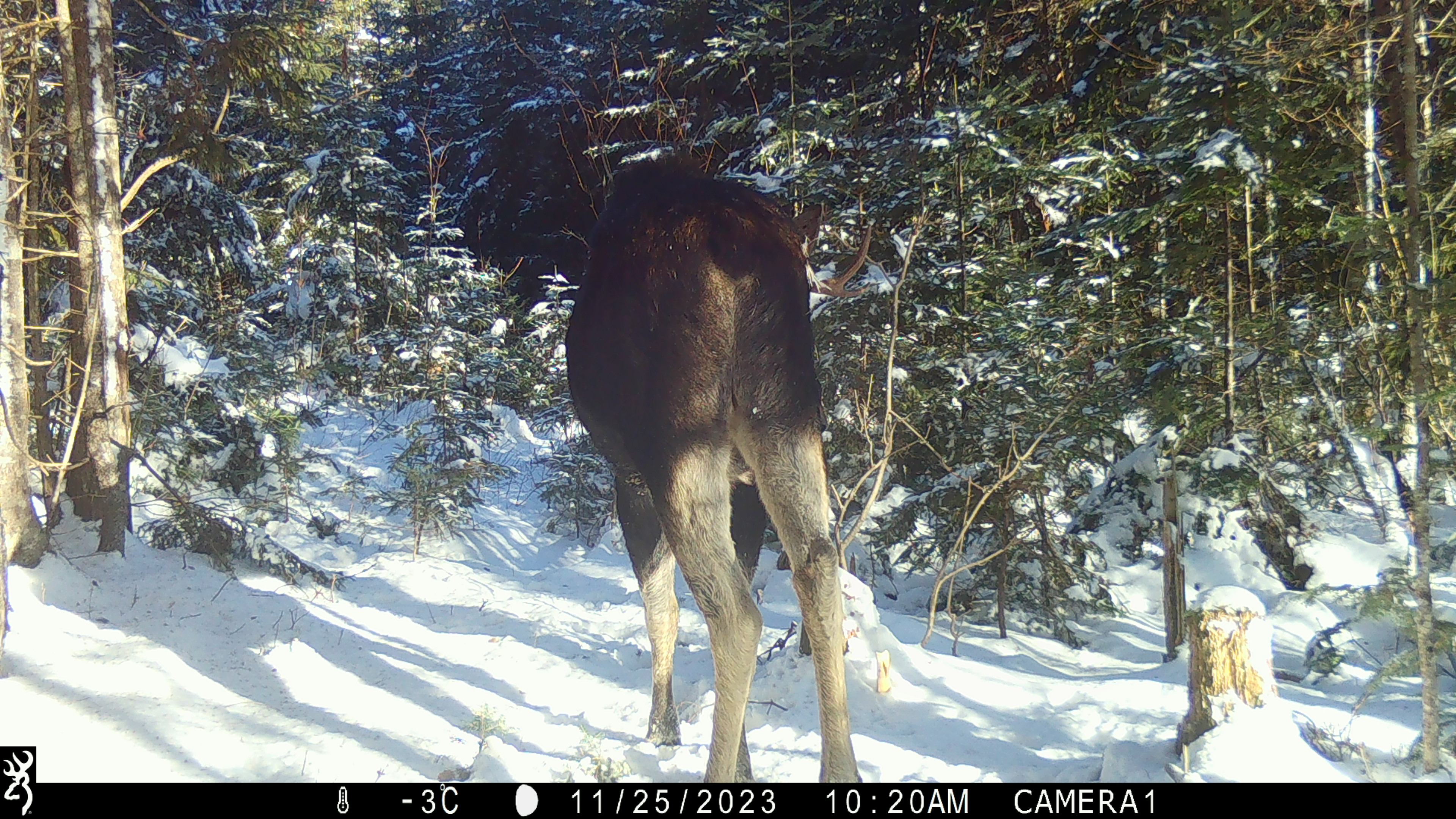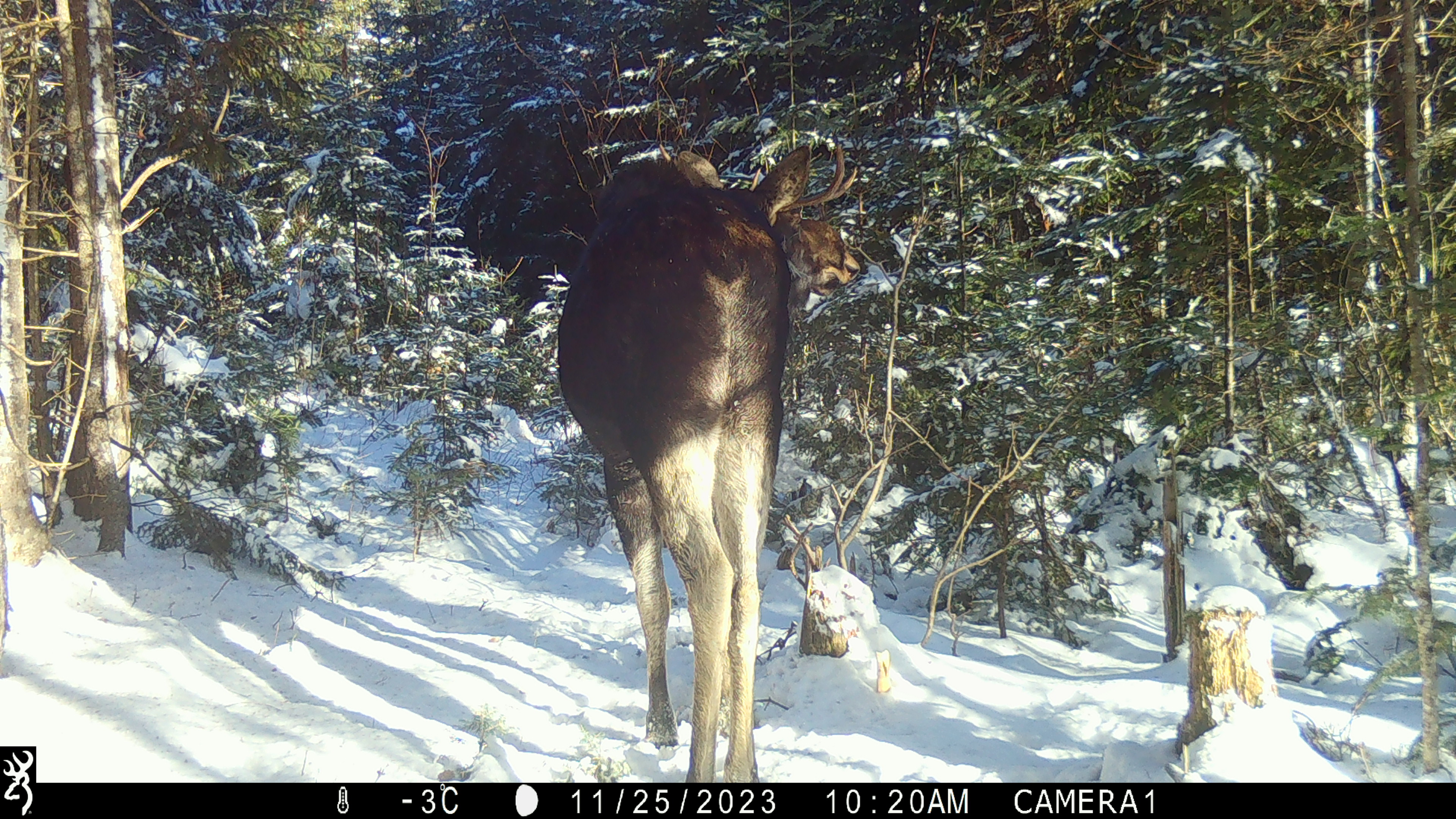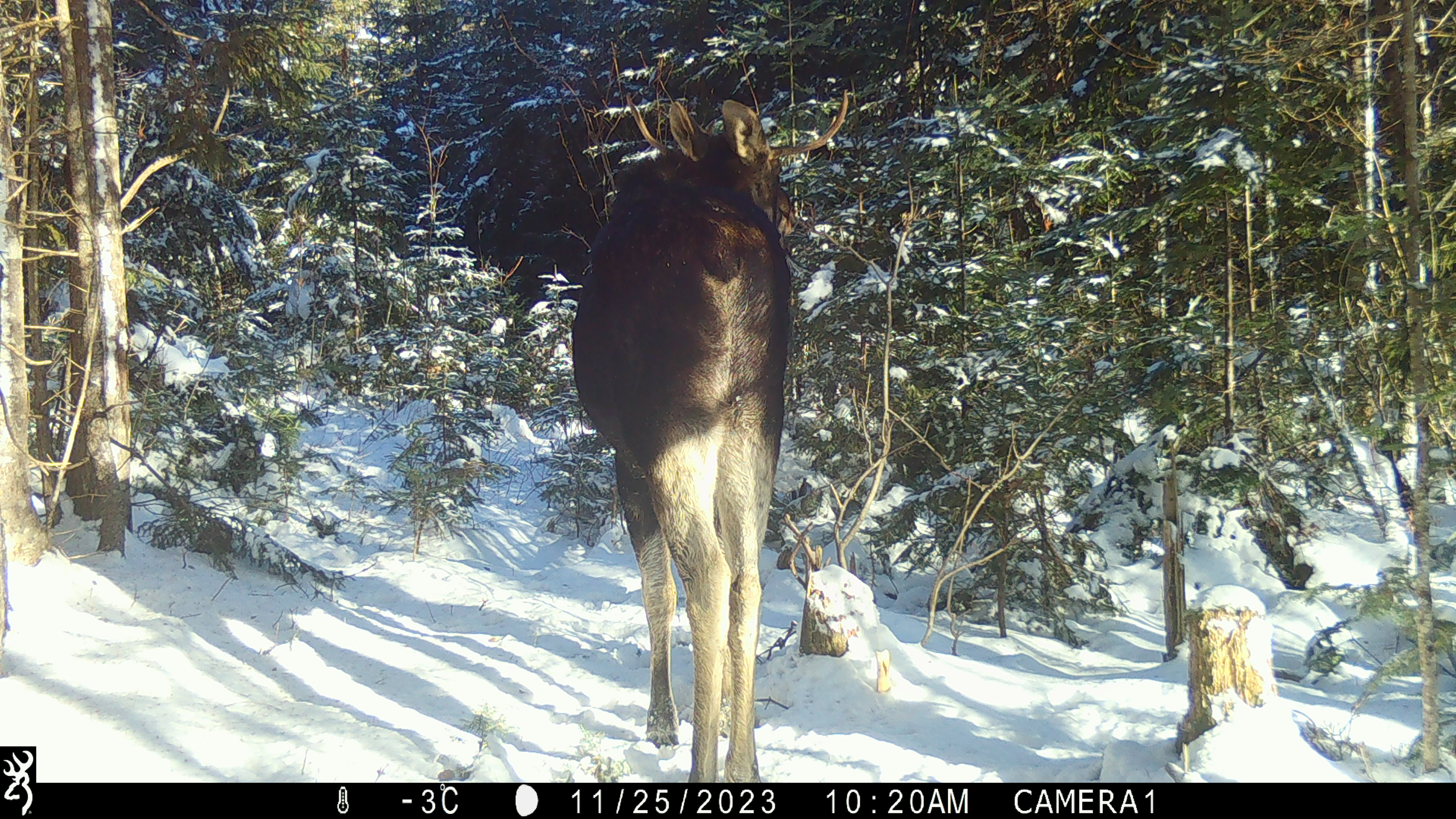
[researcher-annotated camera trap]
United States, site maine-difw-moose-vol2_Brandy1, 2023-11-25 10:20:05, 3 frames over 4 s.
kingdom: Animalia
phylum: Chordata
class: Mammalia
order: Artiodactyla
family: Cervidae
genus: Alces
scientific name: Alces alces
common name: moose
Moose (Alces alces).